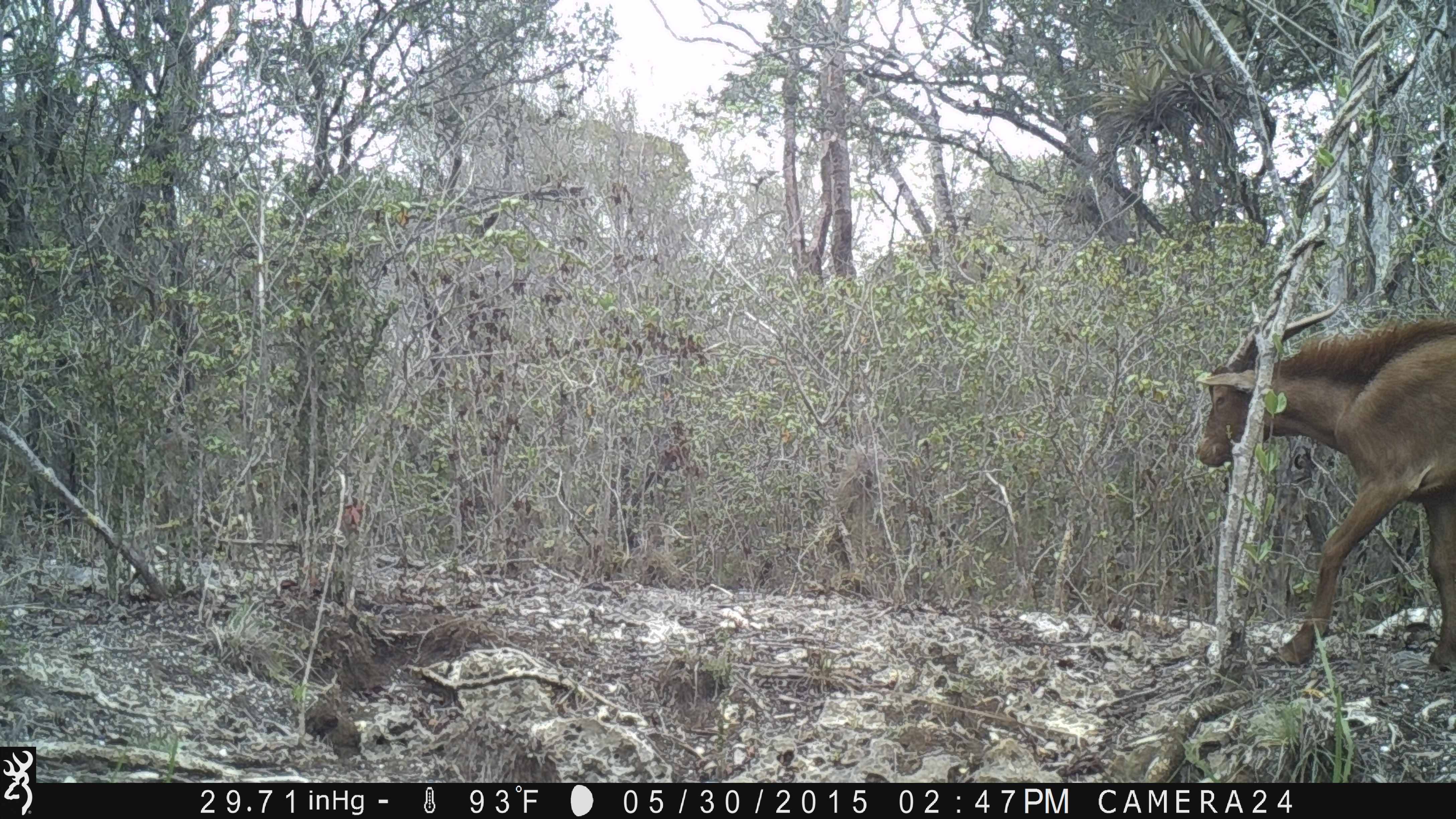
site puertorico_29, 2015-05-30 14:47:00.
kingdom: Animalia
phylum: Chordata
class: Mammalia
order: Artiodactyla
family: Bovidae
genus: Capra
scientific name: Capra hircus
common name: goat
Goat (Capra hircus).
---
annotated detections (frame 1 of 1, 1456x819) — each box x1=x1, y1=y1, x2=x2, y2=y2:
goat: x1=1189, y1=297, x2=1456, y2=679